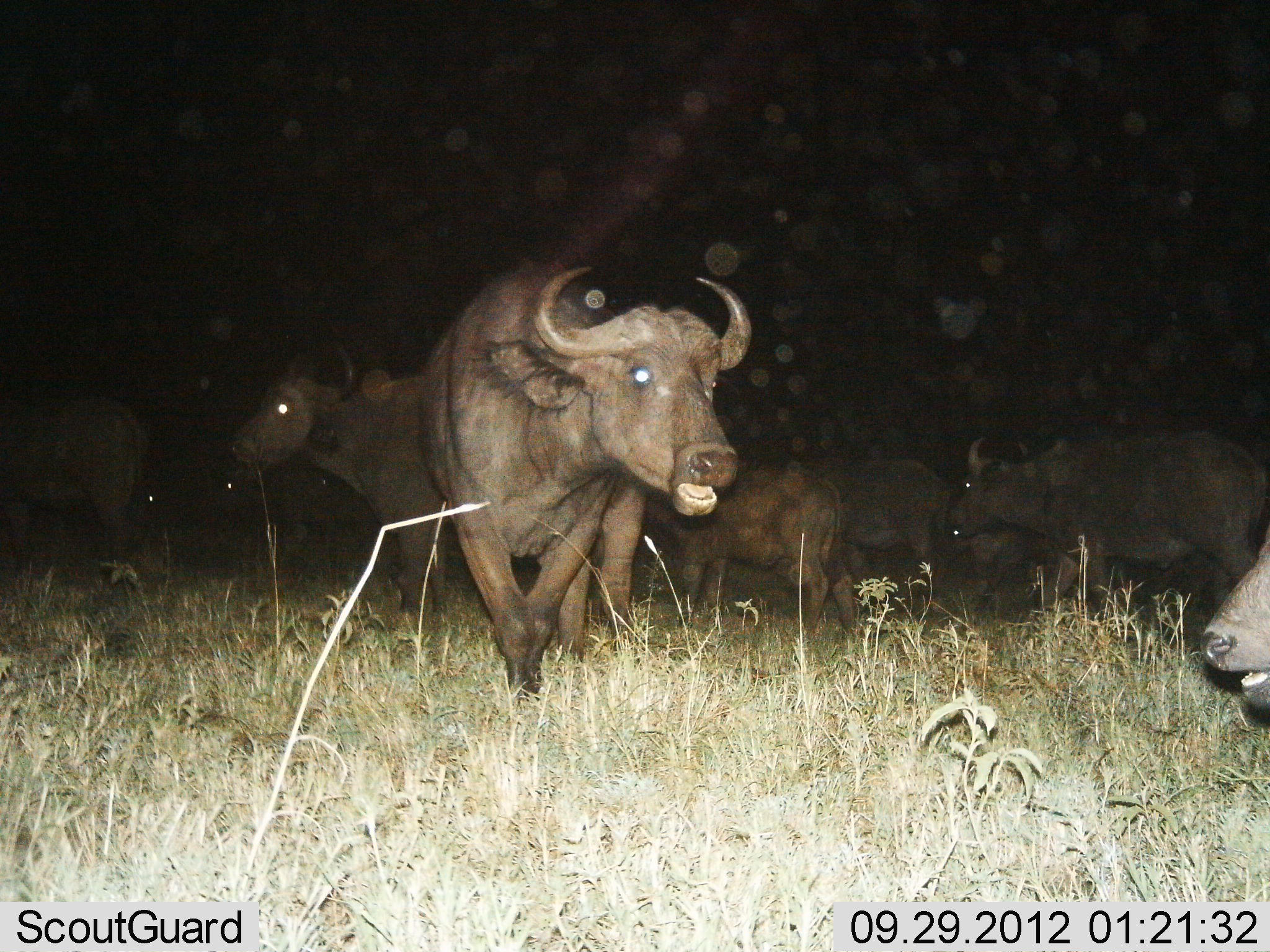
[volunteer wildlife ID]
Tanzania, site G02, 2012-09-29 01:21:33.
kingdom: Animalia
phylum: Chordata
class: Mammalia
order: Artiodactyla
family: Bovidae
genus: Syncerus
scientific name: Syncerus caffer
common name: cape buffalo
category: buffalo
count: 10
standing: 50%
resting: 10%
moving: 70%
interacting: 10%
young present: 0%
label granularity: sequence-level